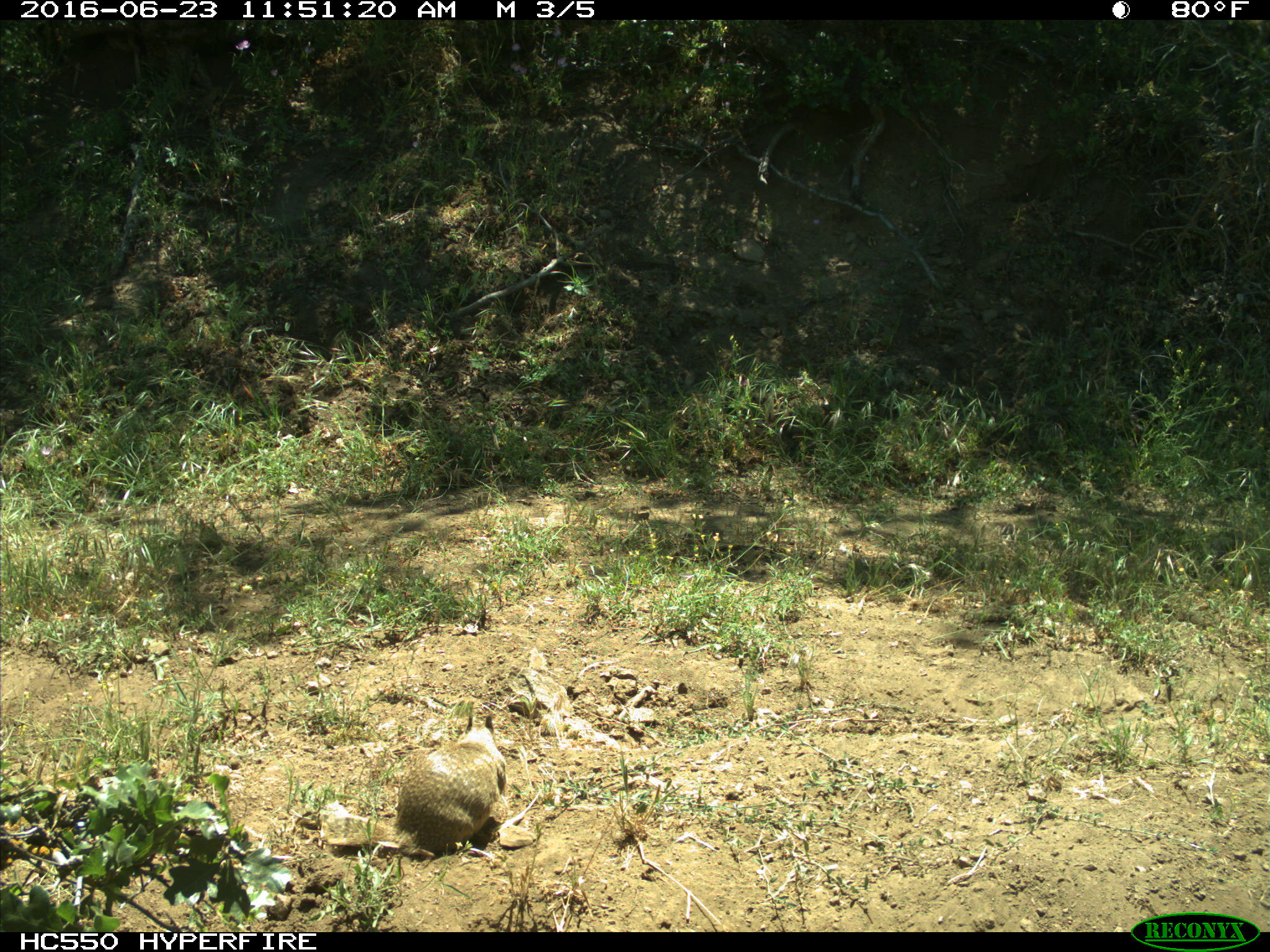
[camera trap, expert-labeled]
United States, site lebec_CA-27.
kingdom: Animalia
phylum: Chordata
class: Mammalia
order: Rodentia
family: Sciuridae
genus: Otospermophilus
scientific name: Otospermophilus beecheyi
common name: california ground squirrel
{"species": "Otospermophilus beecheyi (california ground squirrel)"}